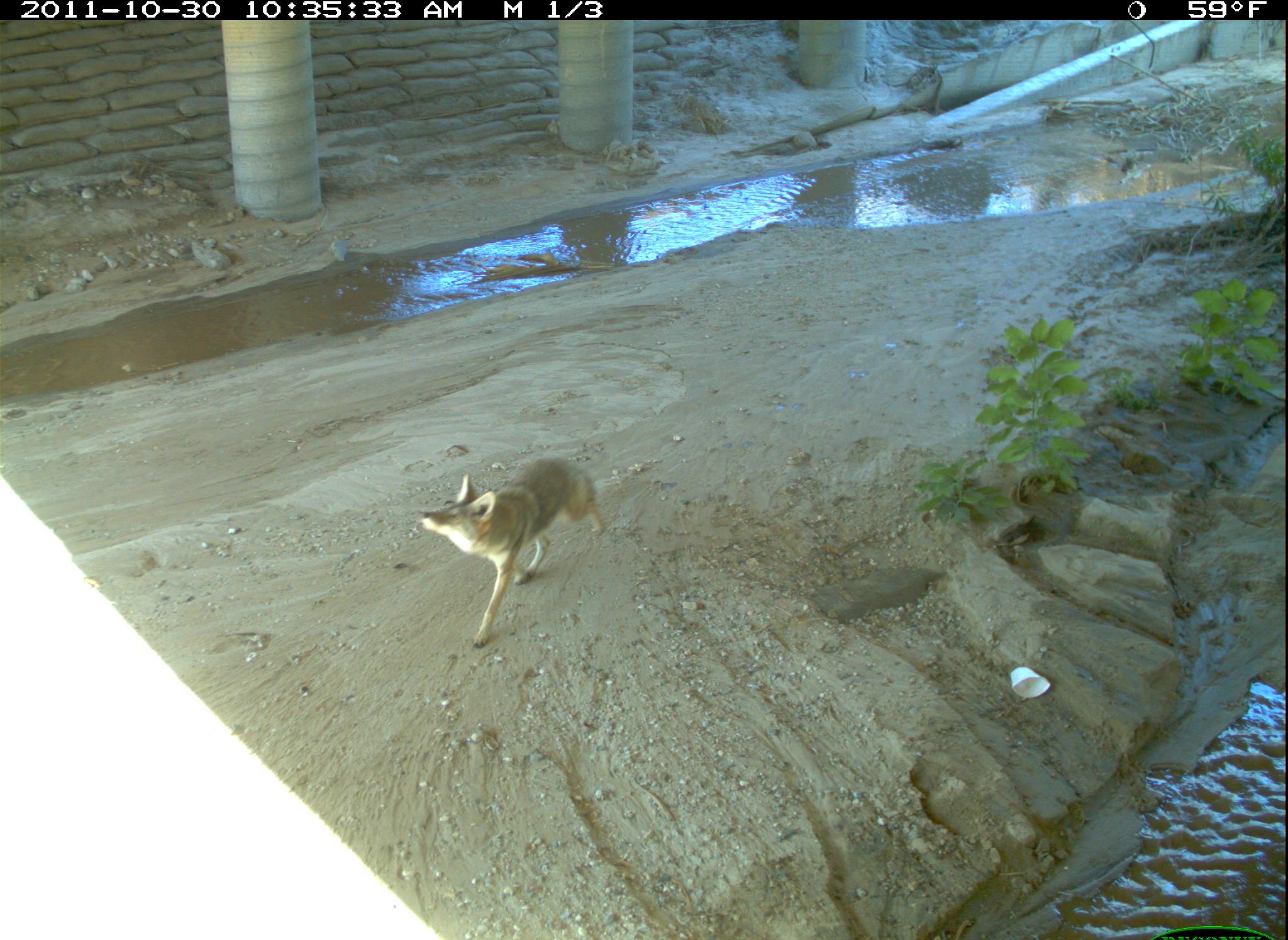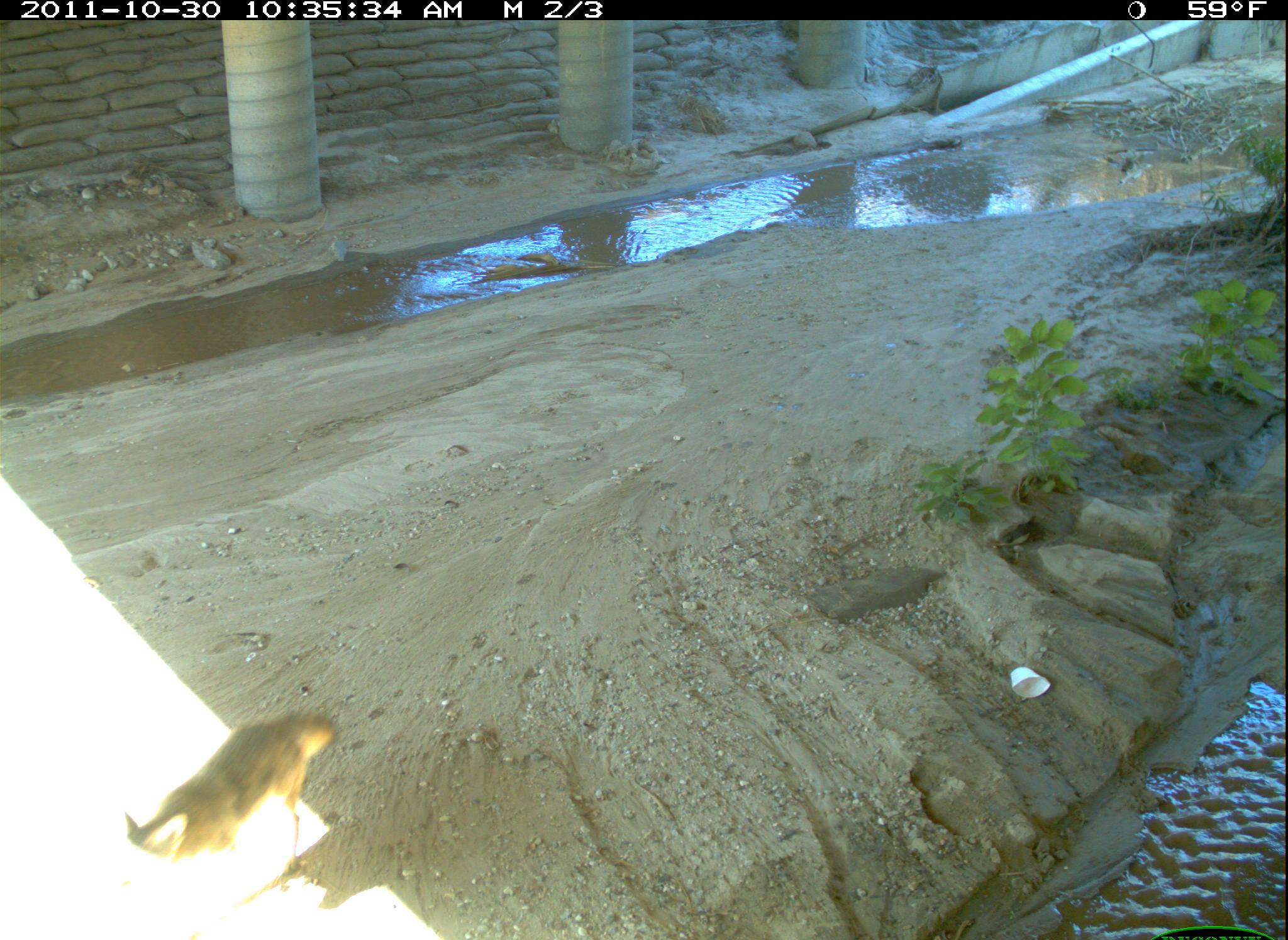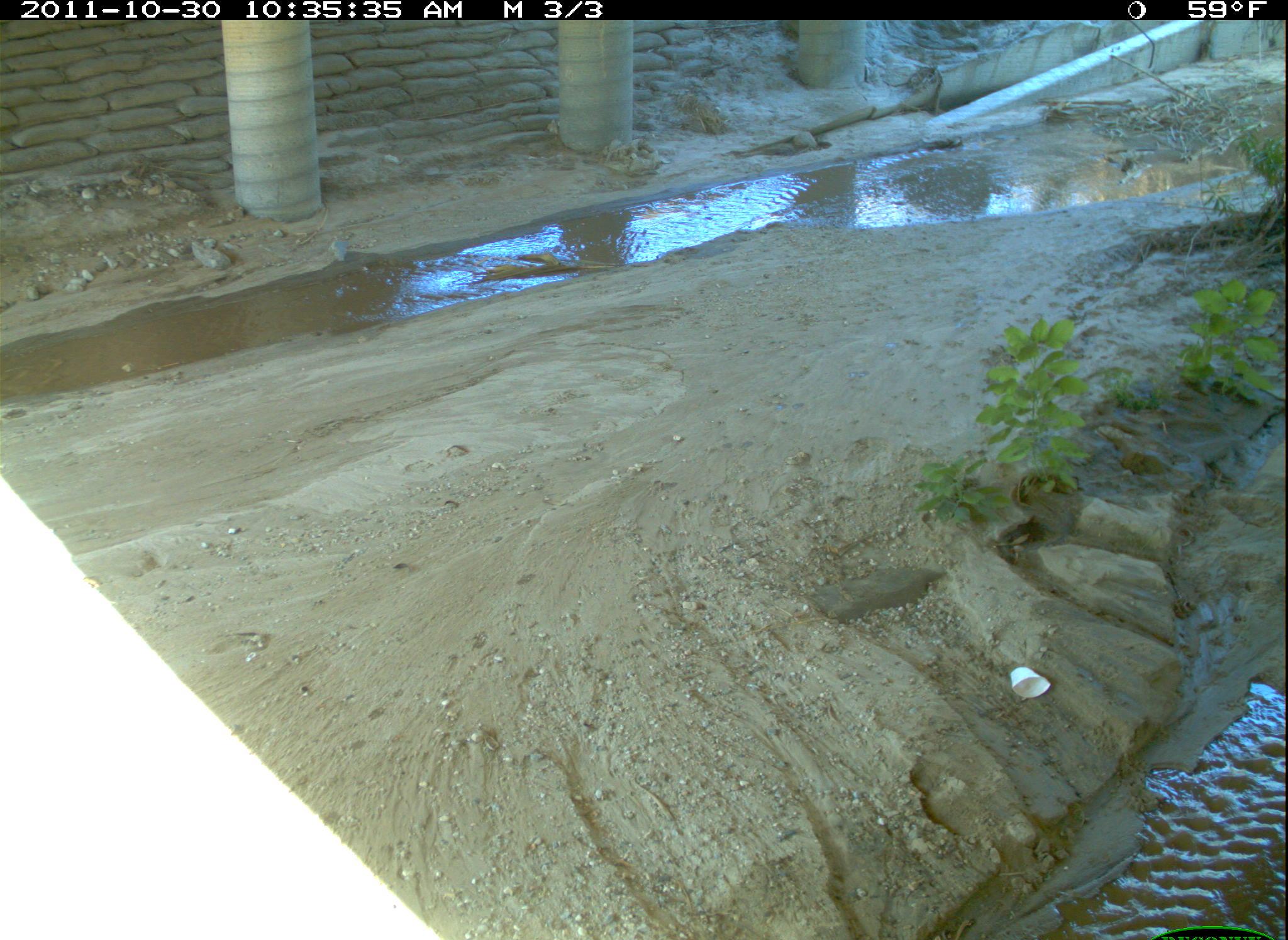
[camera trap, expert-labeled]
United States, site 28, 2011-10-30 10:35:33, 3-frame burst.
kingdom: Animalia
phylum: Chordata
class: Mammalia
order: Carnivora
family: Canidae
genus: Canis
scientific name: Canis latrans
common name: coyote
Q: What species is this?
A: Coyote (Canis latrans).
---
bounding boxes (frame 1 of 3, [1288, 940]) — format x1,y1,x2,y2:
coyote: 419,449,609,651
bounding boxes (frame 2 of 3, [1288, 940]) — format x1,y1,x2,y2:
coyote: 101,697,394,934